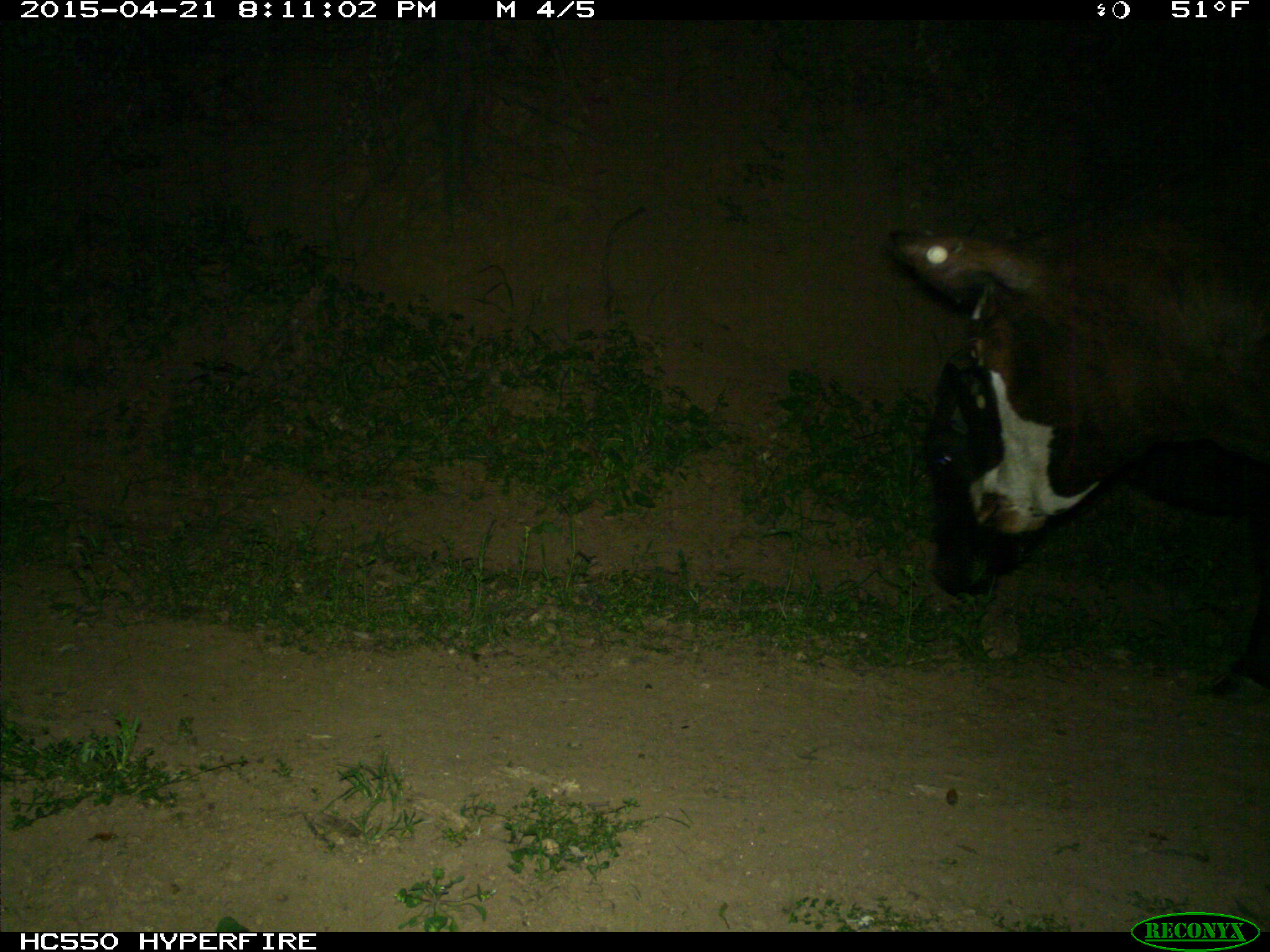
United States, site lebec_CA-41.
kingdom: Animalia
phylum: Chordata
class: Mammalia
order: Artiodactyla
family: Bovidae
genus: Bos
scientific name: Bos taurus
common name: domestic cow